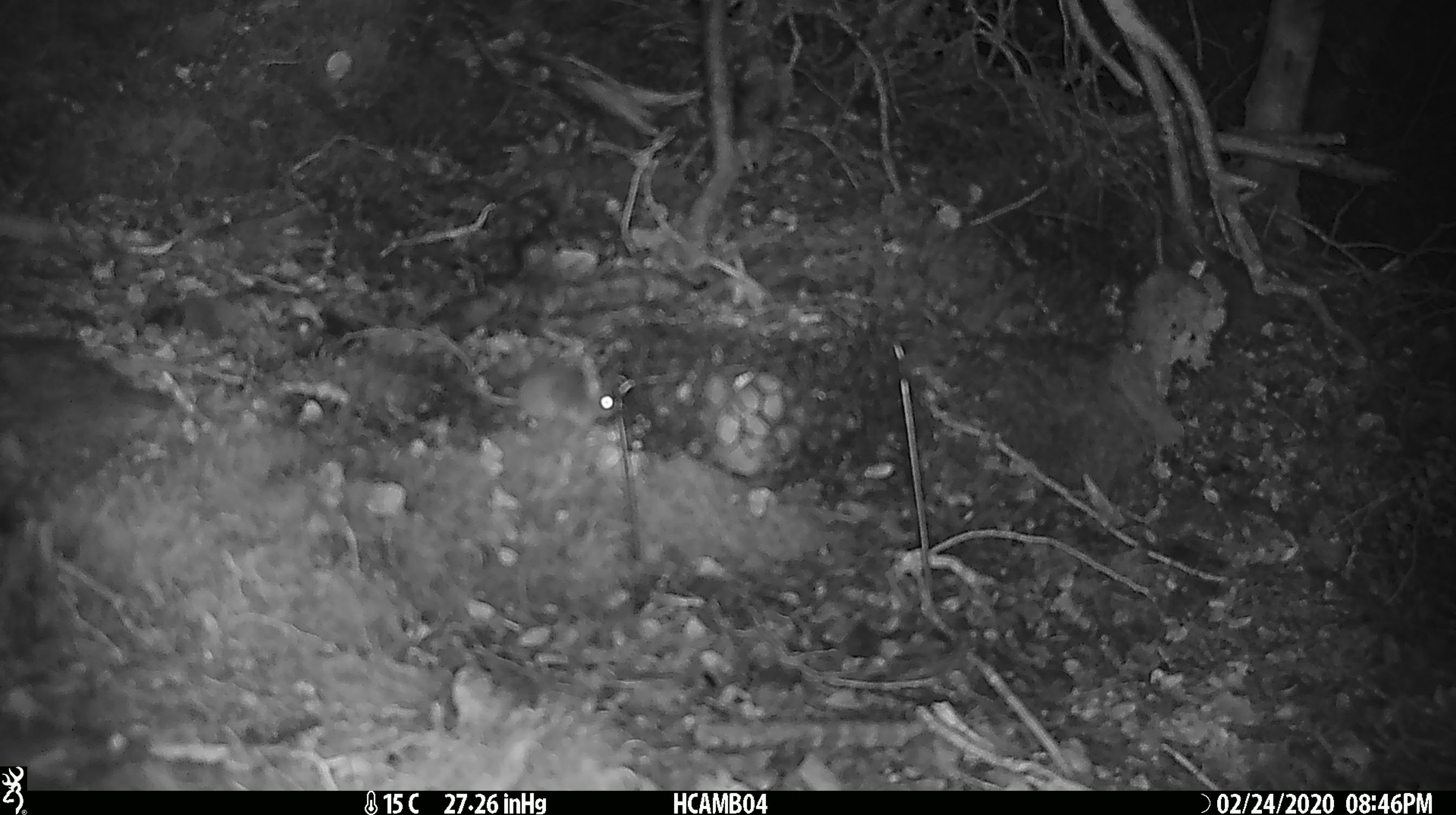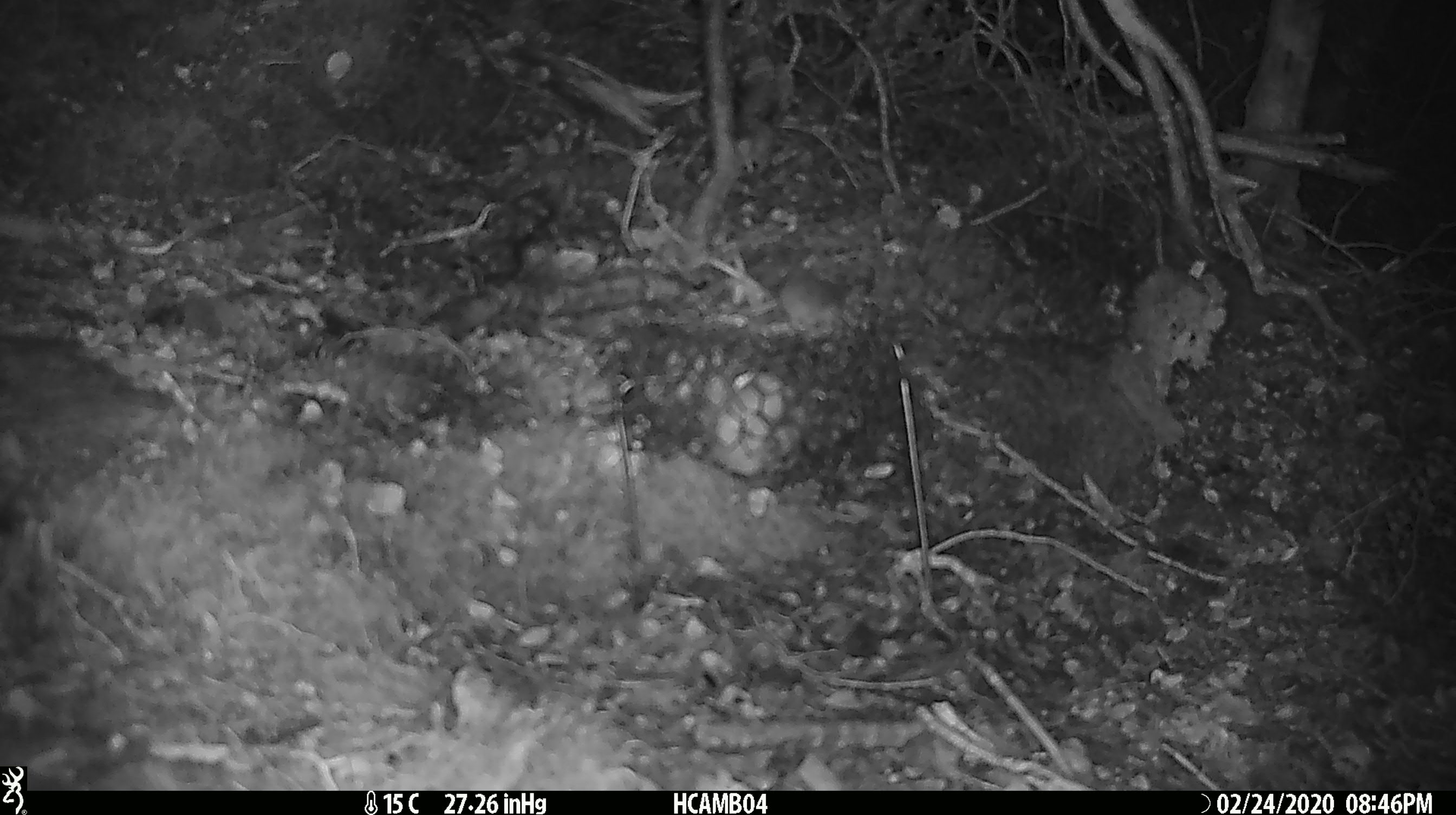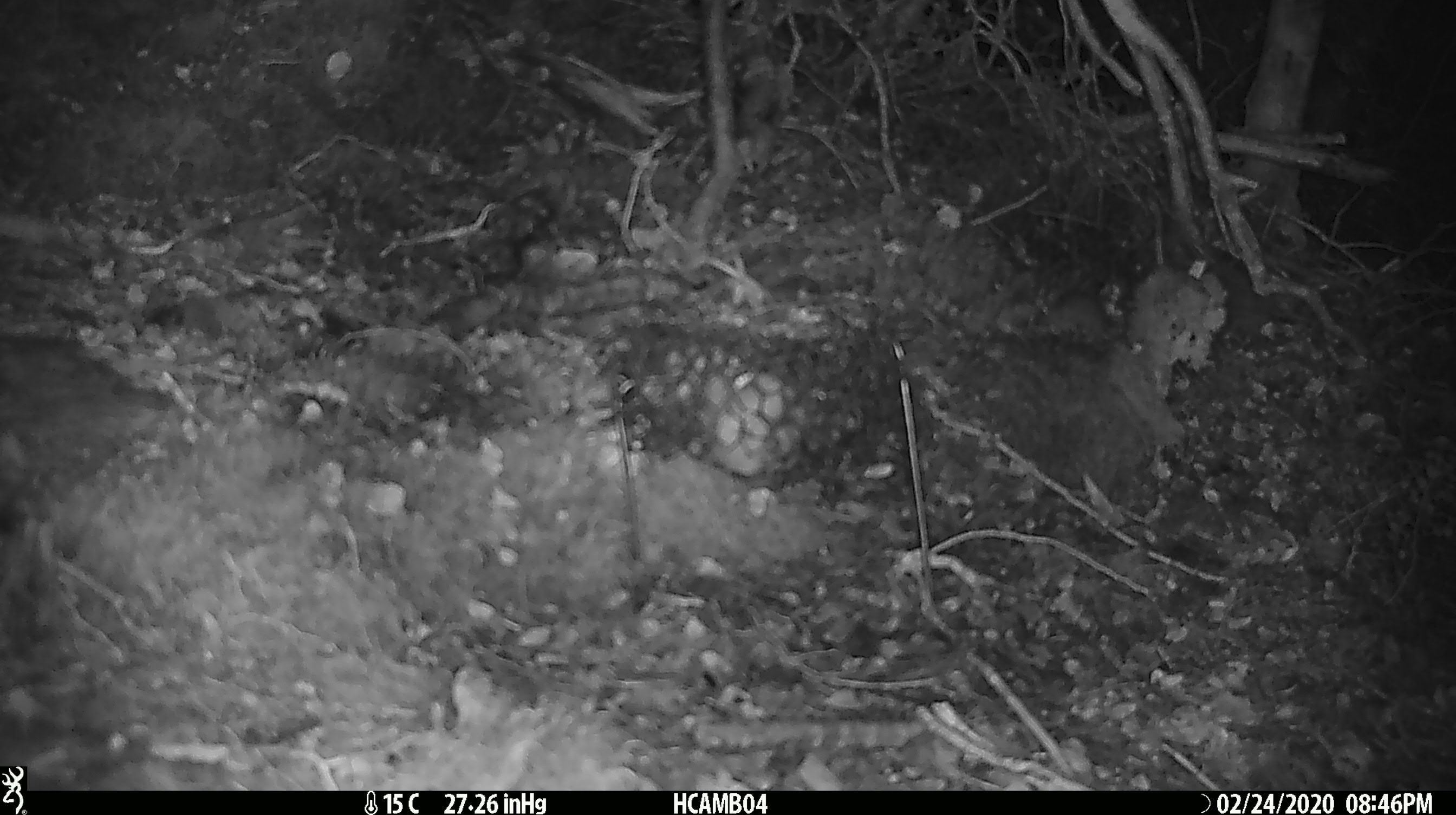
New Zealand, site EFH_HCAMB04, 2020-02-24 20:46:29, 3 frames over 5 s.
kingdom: Animalia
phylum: Chordata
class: Mammalia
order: Rodentia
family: Muridae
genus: Mus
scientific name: Mus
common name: mouse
Mouse (Mus).